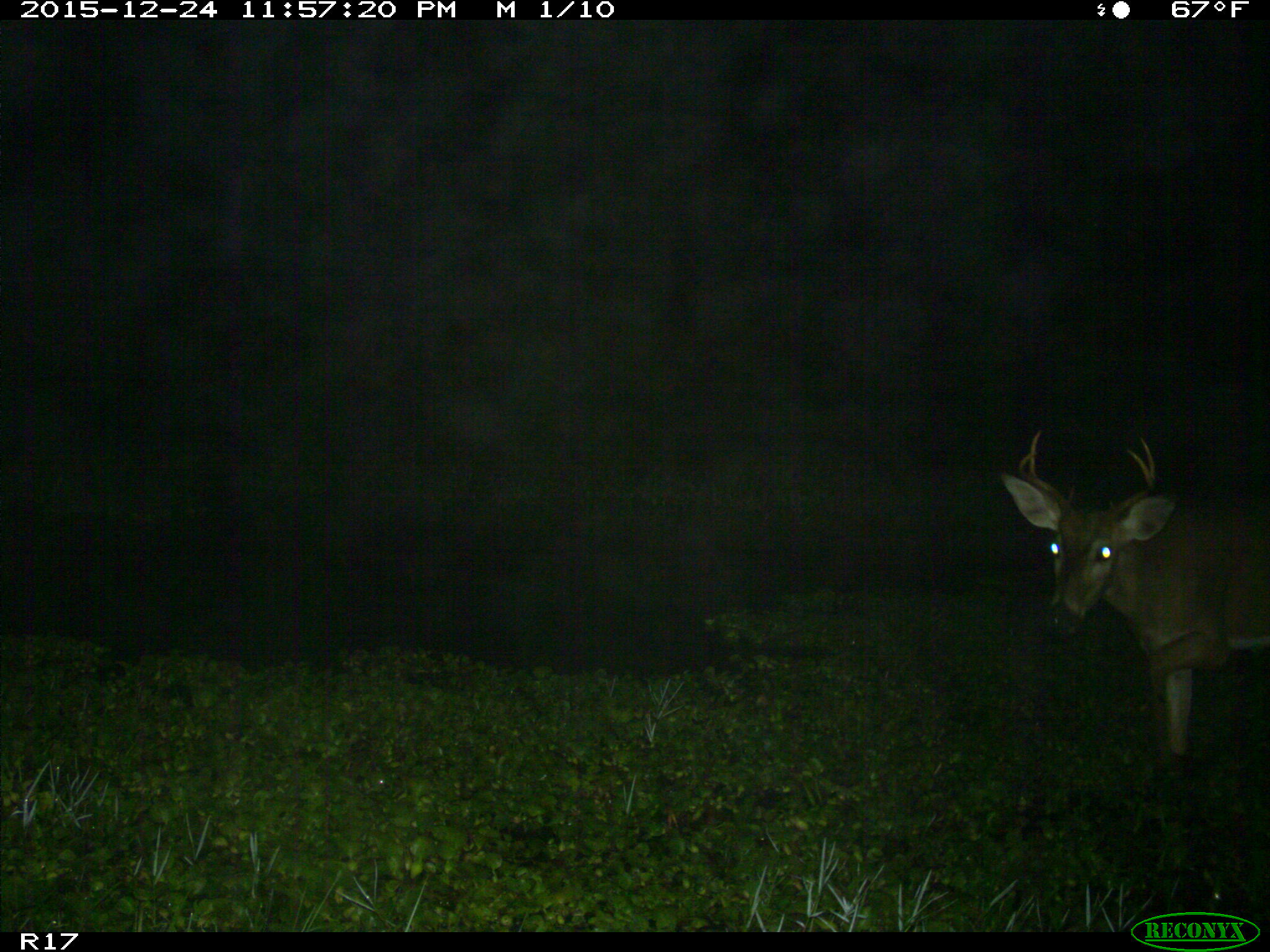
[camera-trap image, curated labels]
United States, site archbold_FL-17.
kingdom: Animalia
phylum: Chordata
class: Mammalia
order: Artiodactyla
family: Cervidae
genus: Odocoileus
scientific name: Odocoileus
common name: deer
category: unidentified deer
Unidentified deer (deer) (Odocoileus).